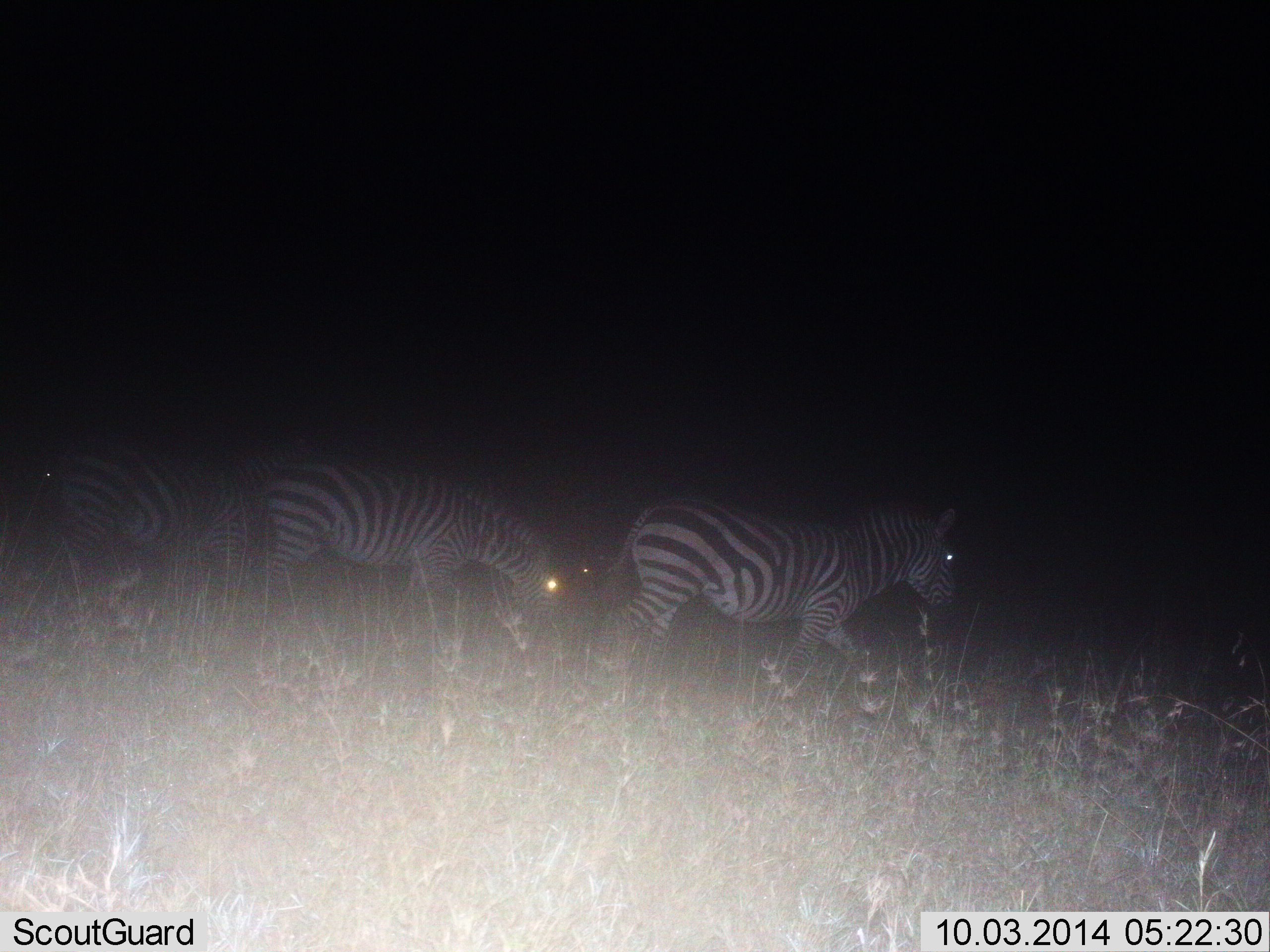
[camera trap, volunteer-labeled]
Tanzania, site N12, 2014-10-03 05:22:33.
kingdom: Animalia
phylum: Chordata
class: Mammalia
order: Perissodactyla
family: Equidae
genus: Equus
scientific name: Equus quagga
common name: plains zebra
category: zebra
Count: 3.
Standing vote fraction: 30%.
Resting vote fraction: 0%.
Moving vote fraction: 80%.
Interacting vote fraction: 0%.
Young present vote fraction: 0%.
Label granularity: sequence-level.